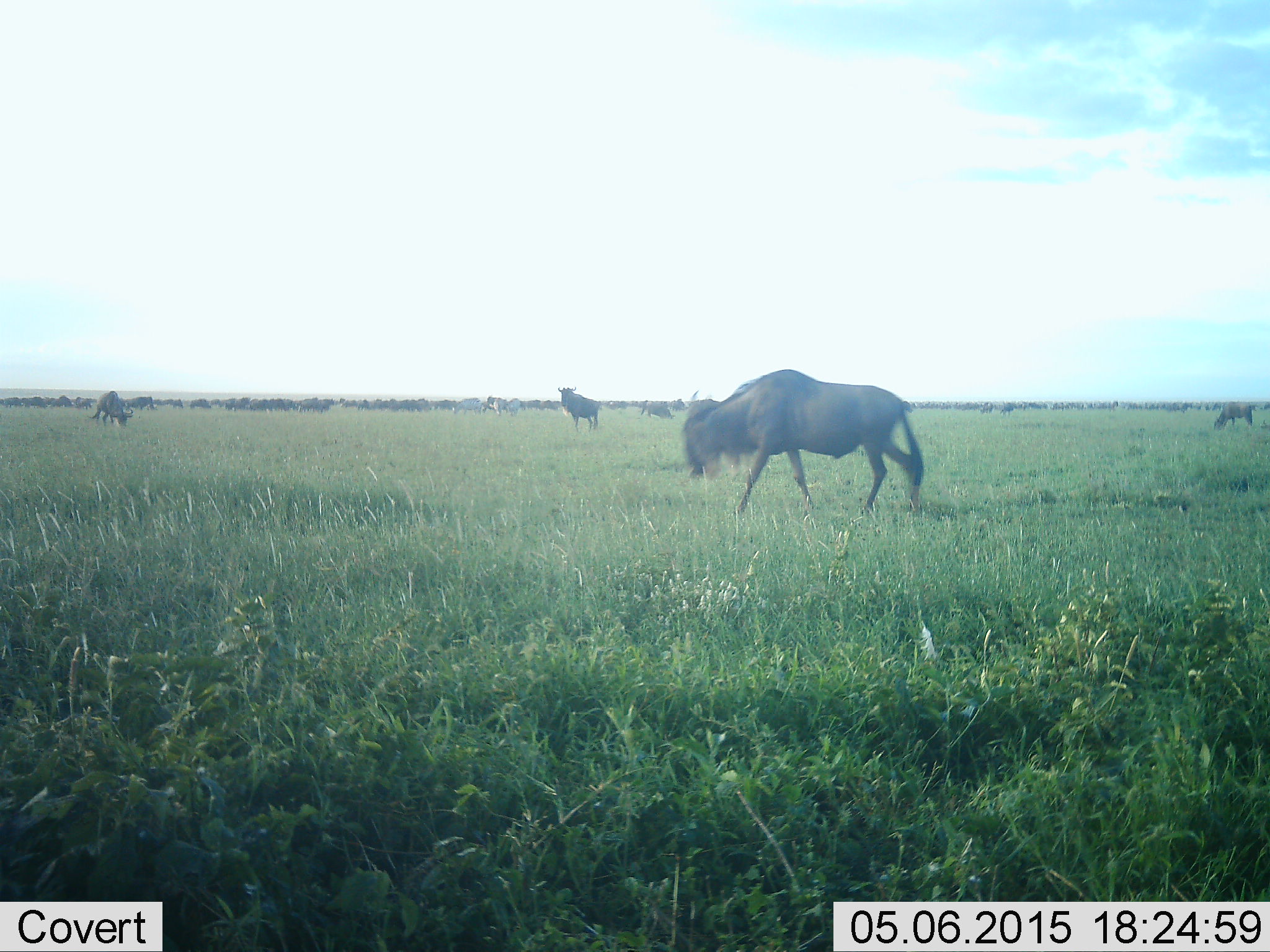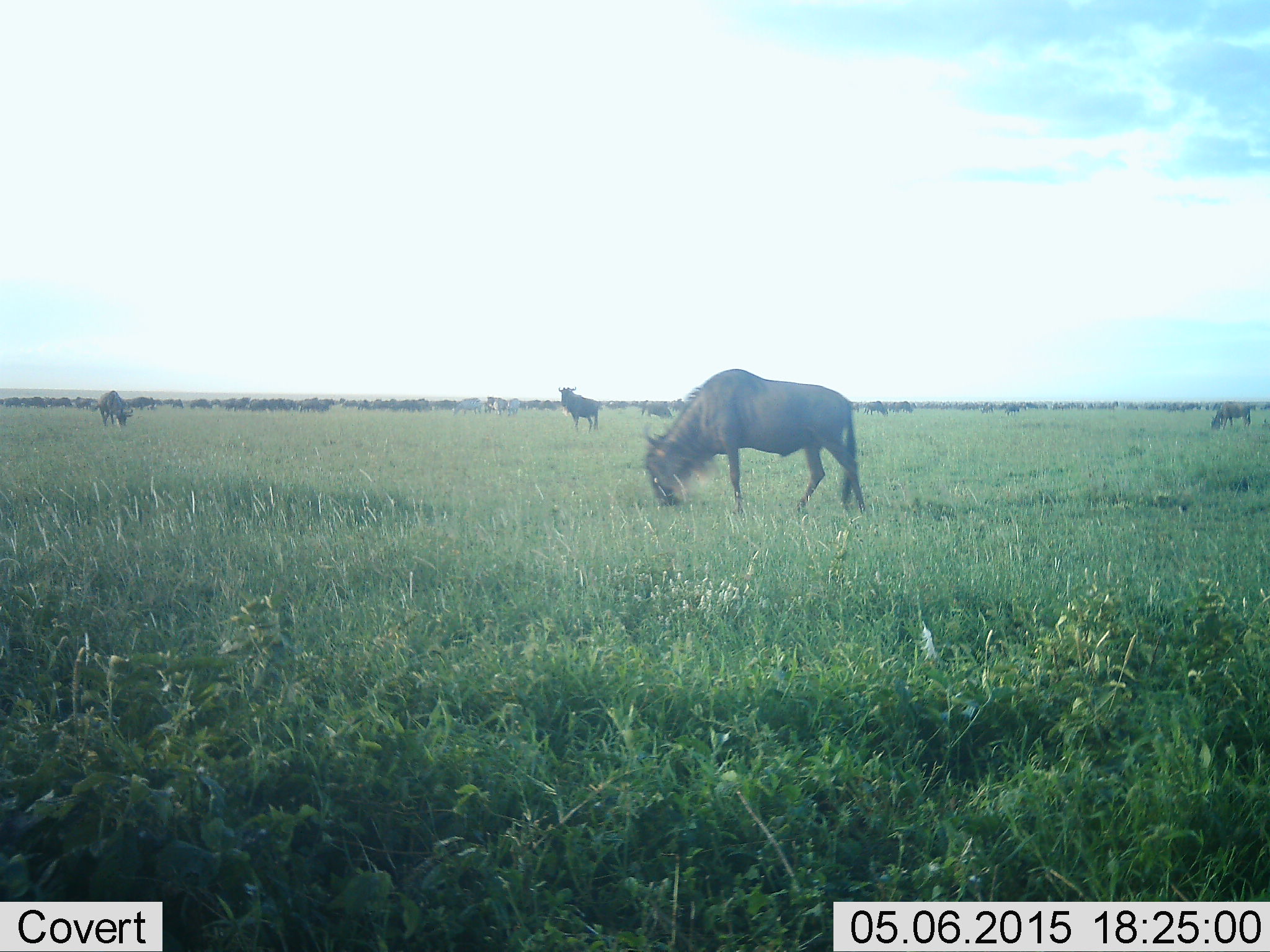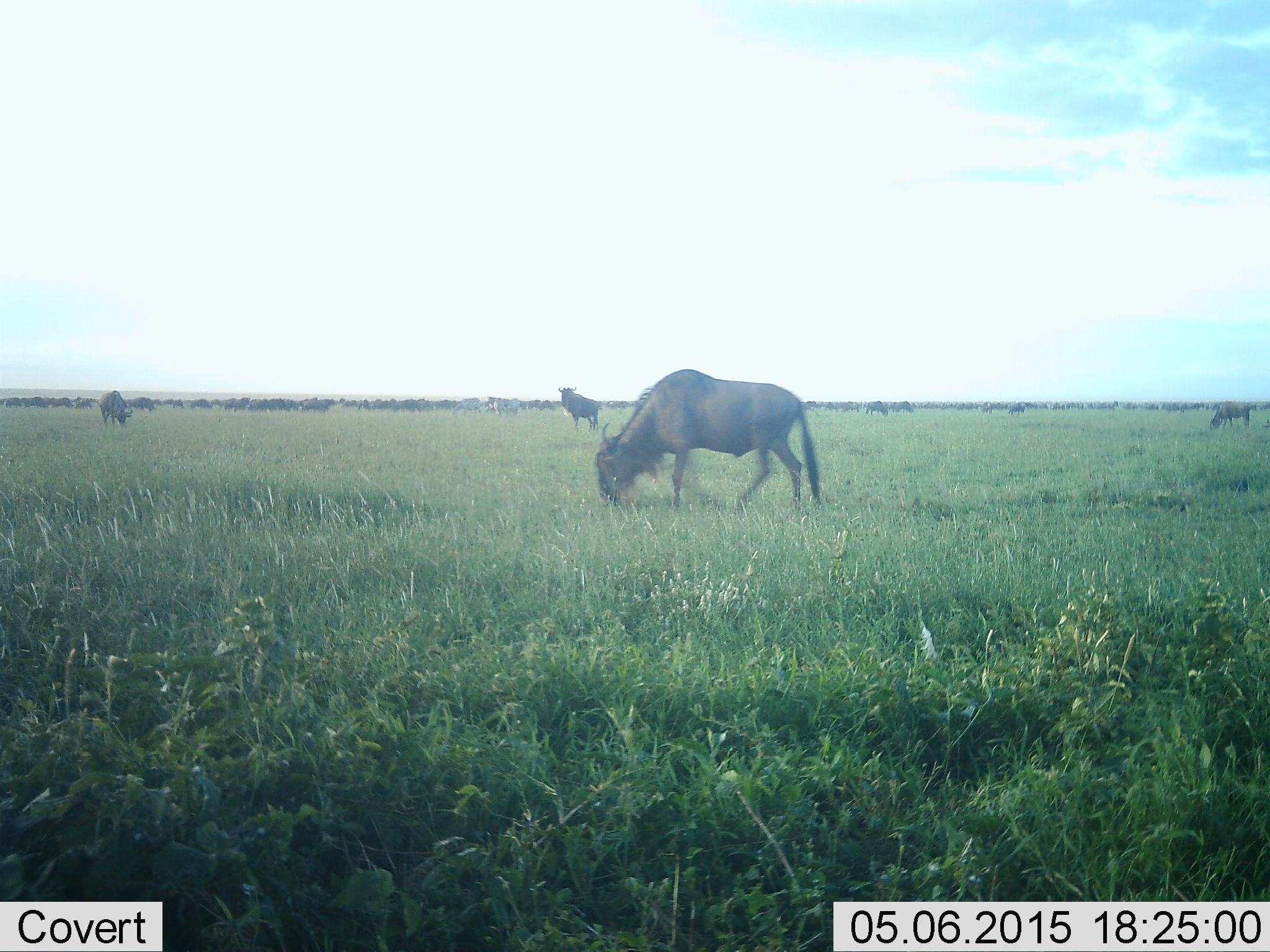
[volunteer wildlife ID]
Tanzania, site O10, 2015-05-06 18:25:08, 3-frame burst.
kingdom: Animalia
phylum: Chordata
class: Mammalia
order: Artiodactyla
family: Bovidae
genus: Connochaetes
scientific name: Connochaetes taurinus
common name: blue wildebeest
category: wildebeest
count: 51+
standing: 80%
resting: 10%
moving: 50%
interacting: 10%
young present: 0%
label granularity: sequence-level